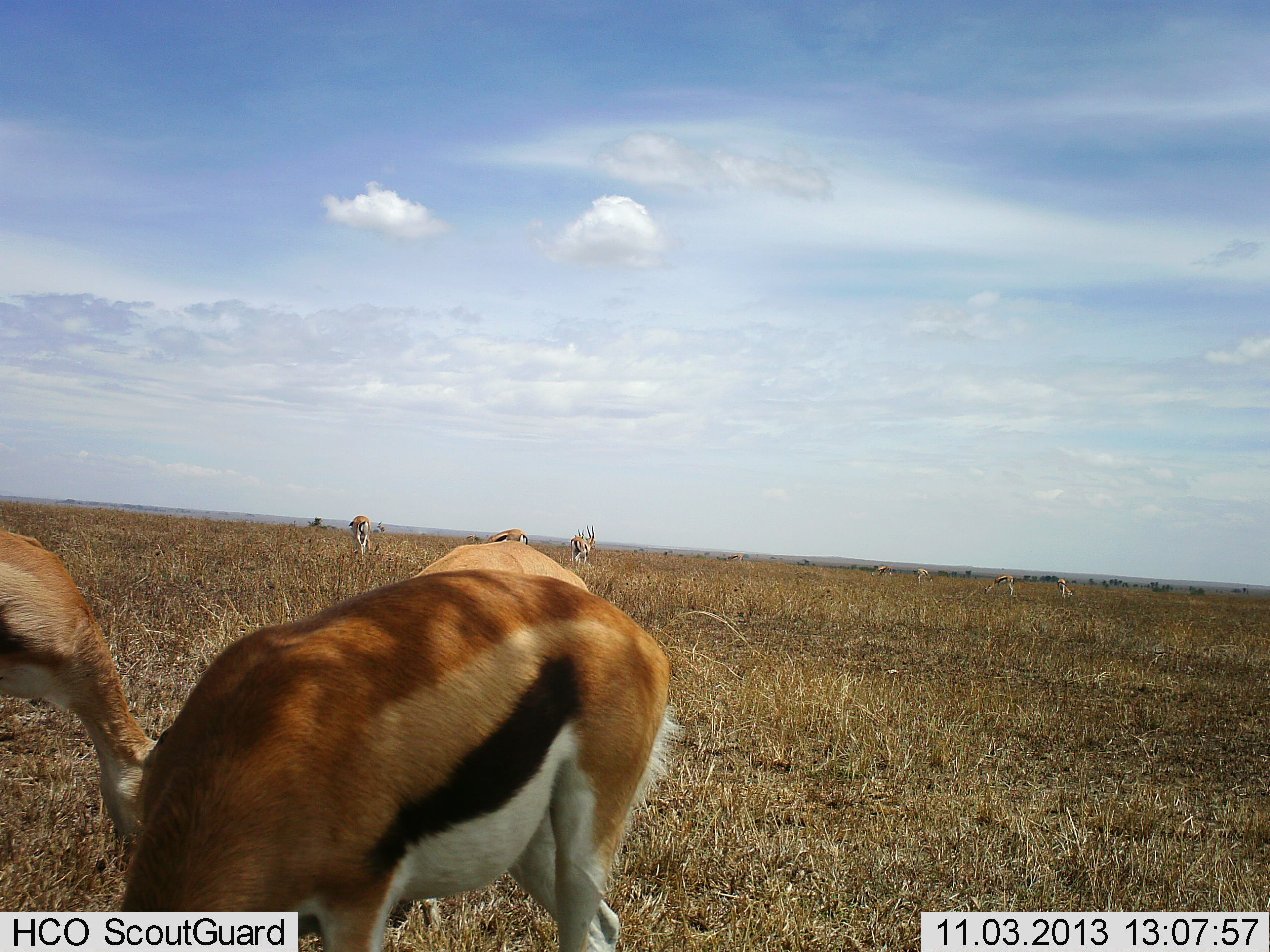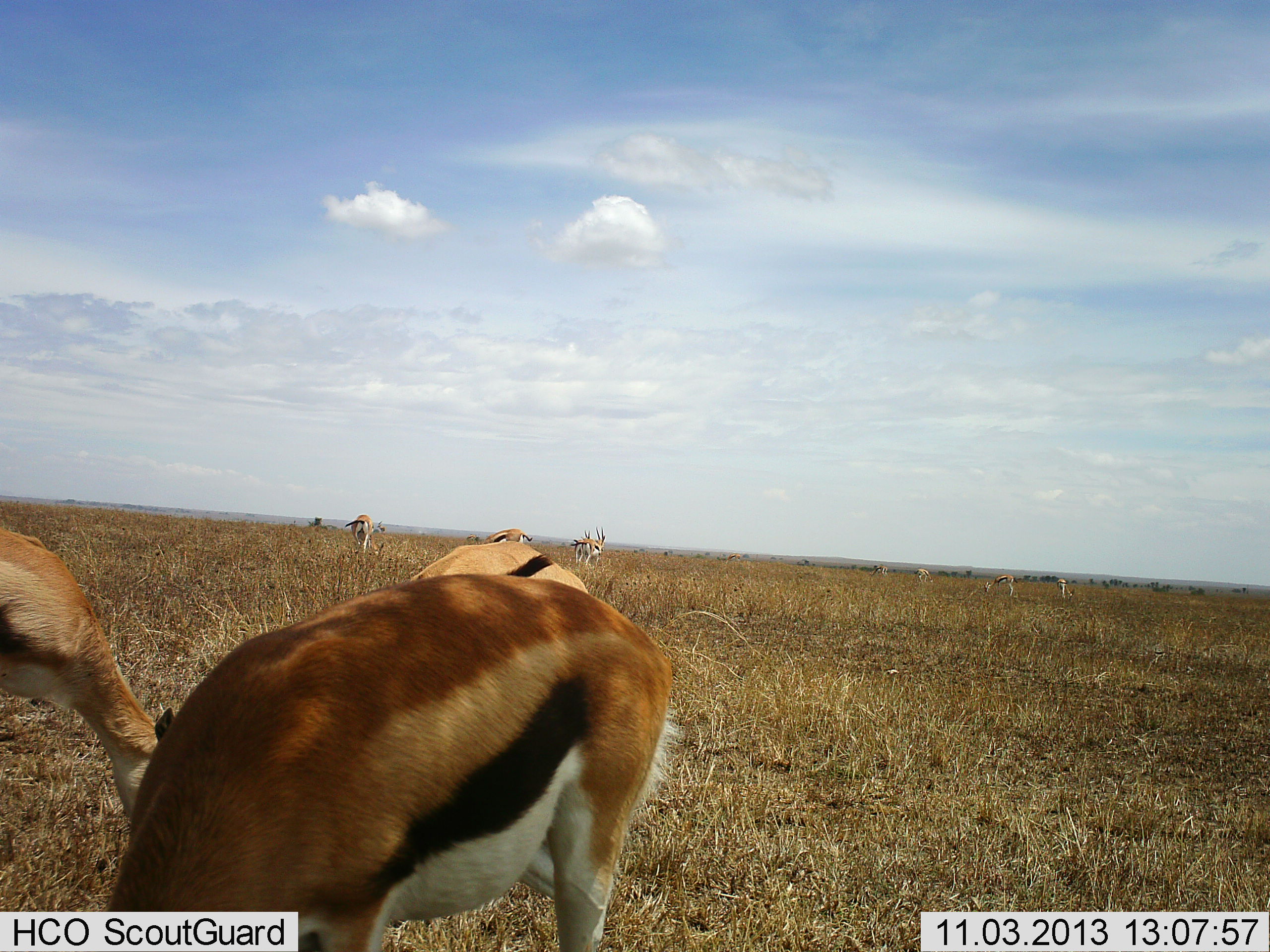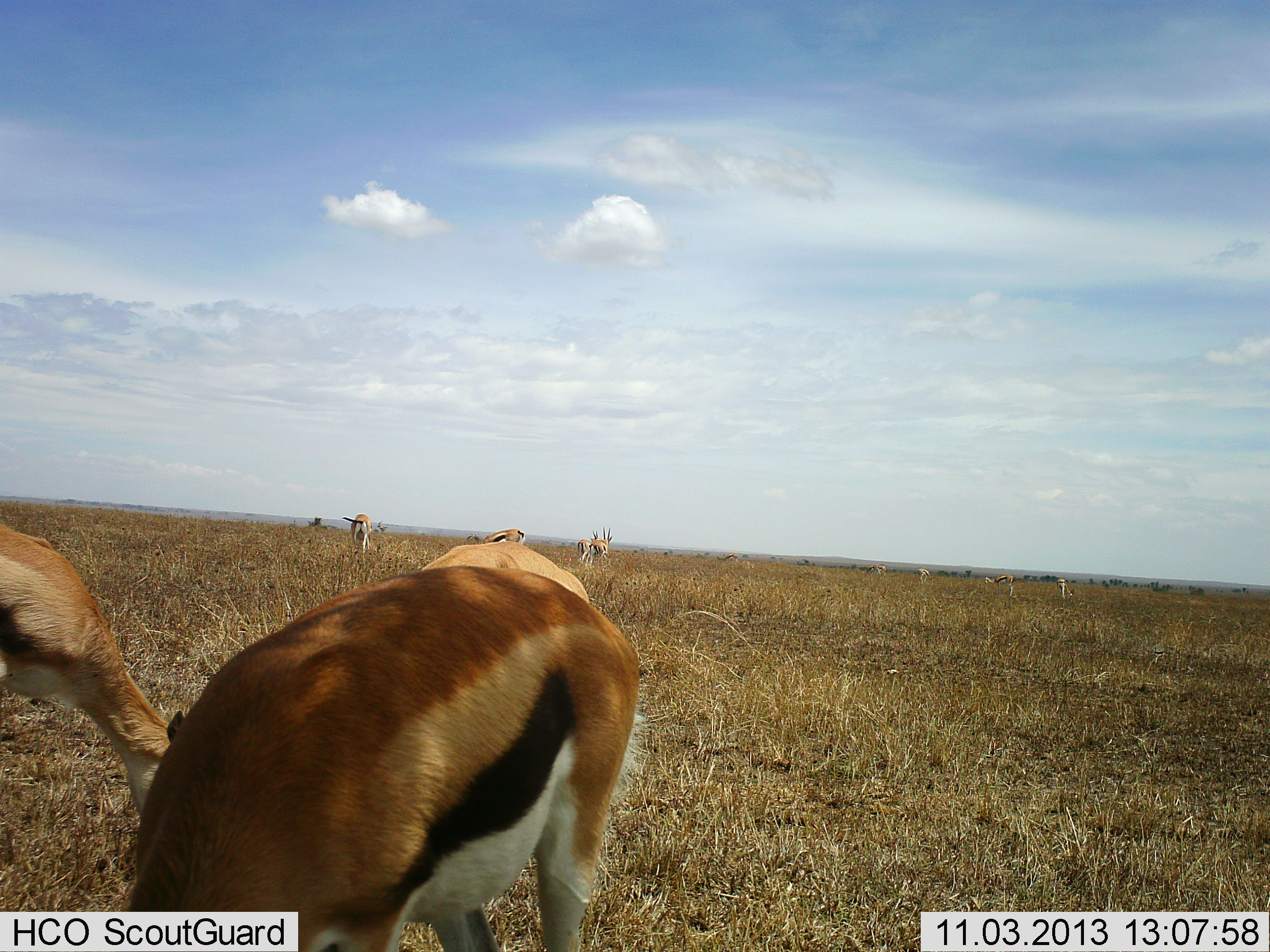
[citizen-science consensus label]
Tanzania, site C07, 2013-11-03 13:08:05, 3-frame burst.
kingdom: Animalia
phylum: Chordata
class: Mammalia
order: Artiodactyla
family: Bovidae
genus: Eudorcas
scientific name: Eudorcas thomsonii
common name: thomson's gazelle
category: gazellethomsons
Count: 10.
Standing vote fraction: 27%.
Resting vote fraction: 0%.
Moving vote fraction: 45%.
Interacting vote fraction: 0%.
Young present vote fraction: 0%.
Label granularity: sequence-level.